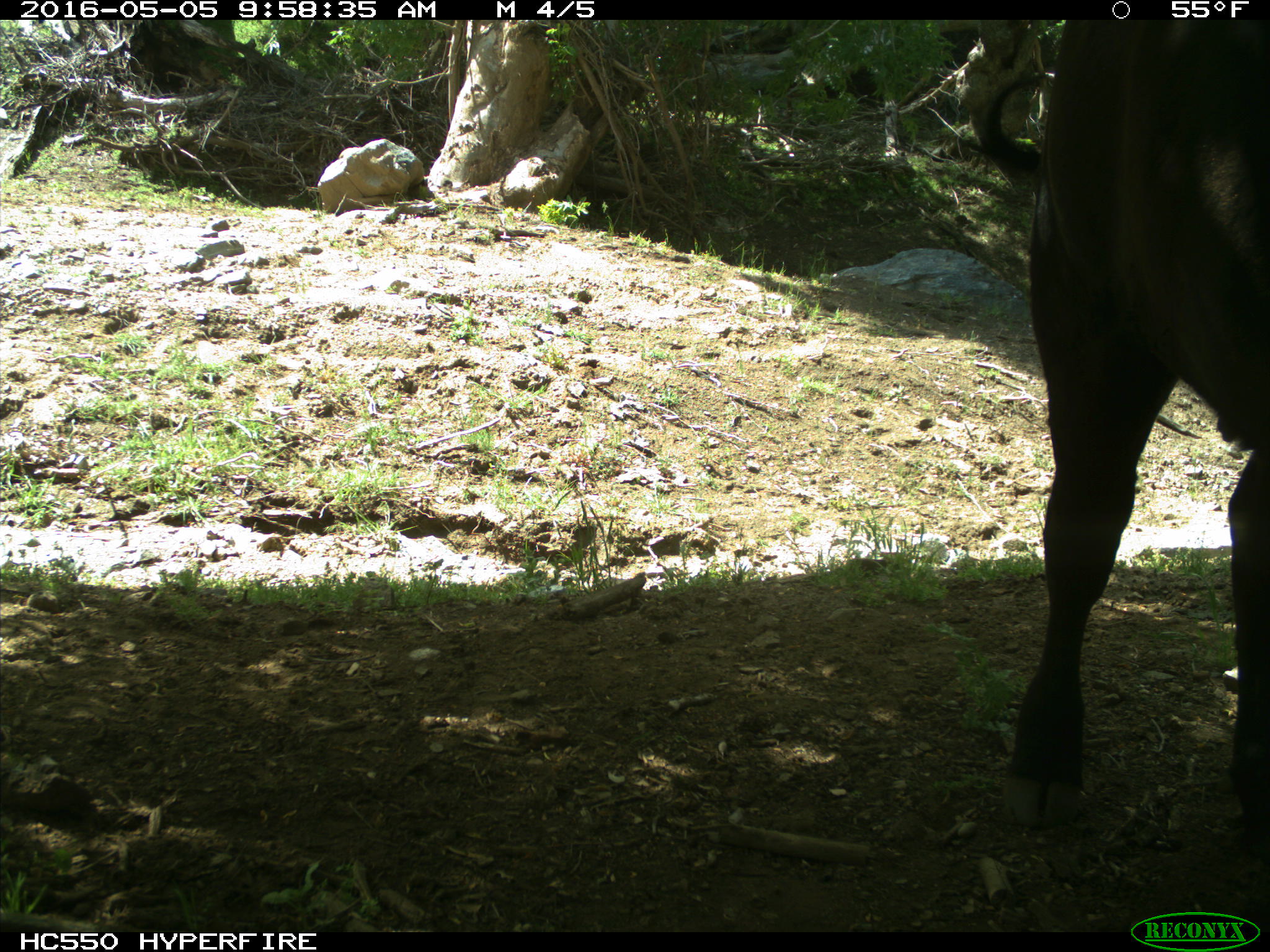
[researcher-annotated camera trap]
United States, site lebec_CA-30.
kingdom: Animalia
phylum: Chordata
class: Mammalia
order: Artiodactyla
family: Bovidae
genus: Bos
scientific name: Bos taurus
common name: domestic cow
Bos taurus (domestic cow).